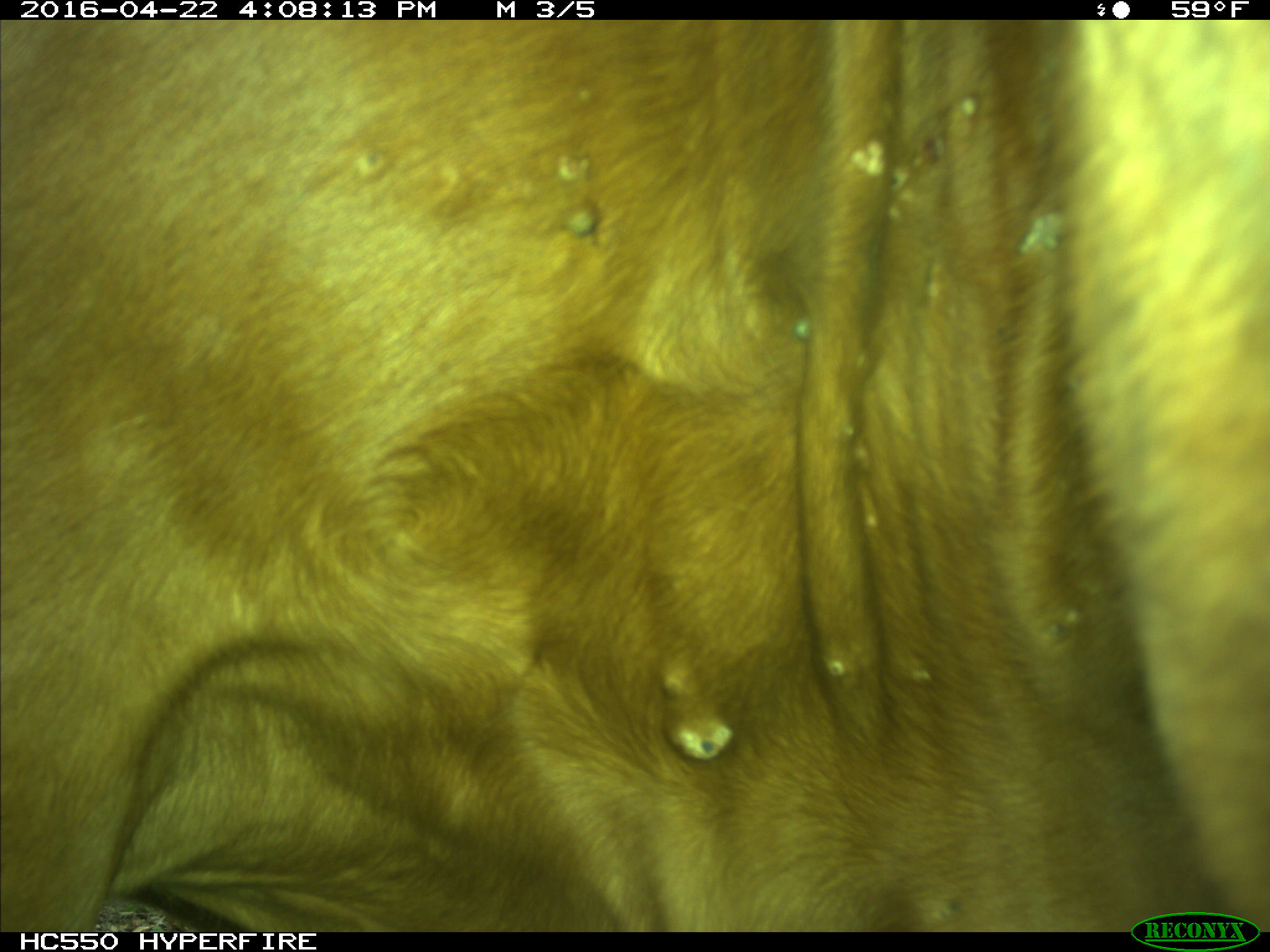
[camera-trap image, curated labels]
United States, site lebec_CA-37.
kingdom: Animalia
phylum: Chordata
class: Mammalia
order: Artiodactyla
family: Bovidae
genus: Bos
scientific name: Bos taurus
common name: domestic cow